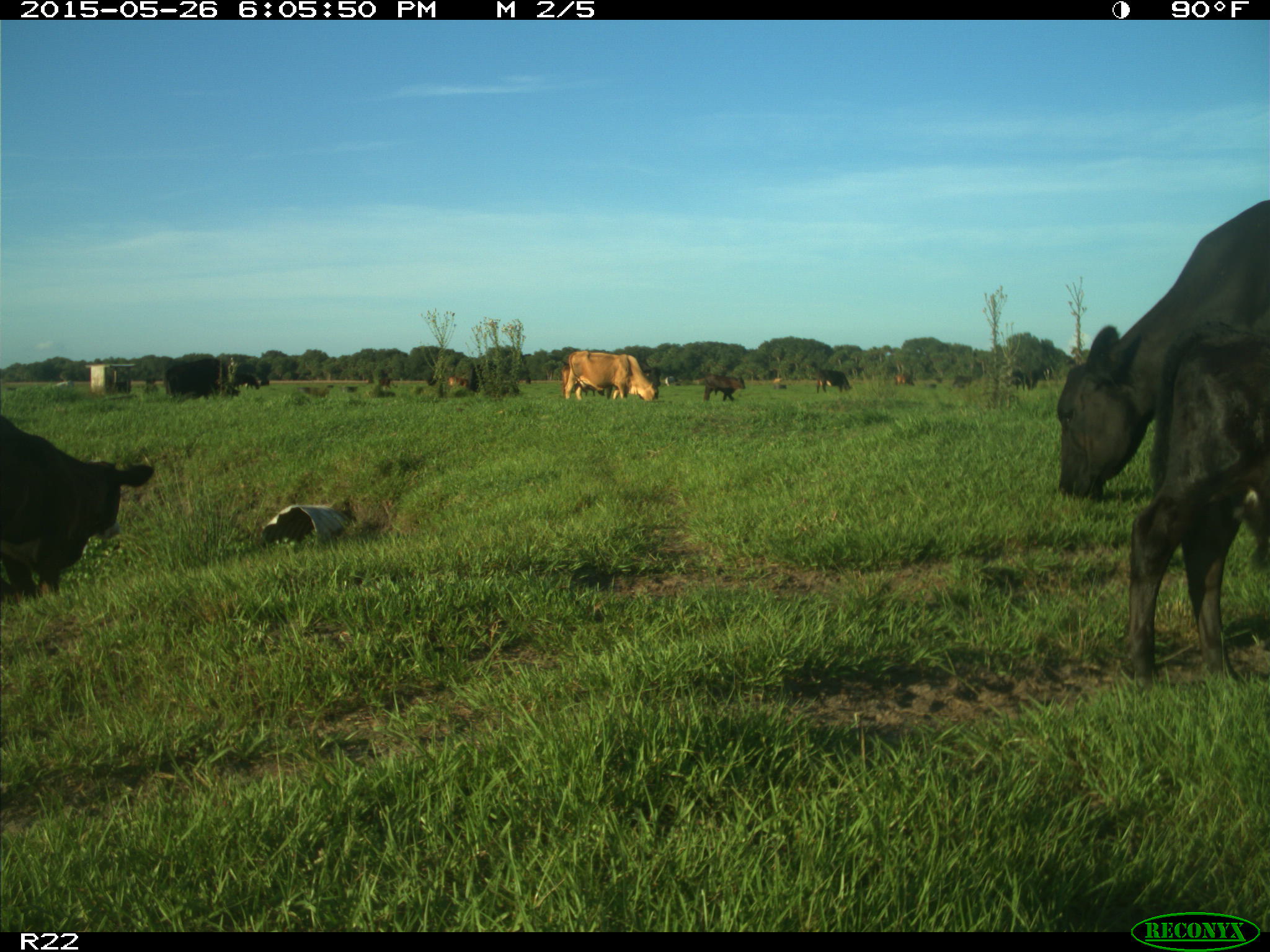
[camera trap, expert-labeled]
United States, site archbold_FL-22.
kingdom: Animalia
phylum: Chordata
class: Mammalia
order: Artiodactyla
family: Bovidae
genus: Bos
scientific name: Bos taurus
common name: domestic cow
Bos taurus (domestic cow).